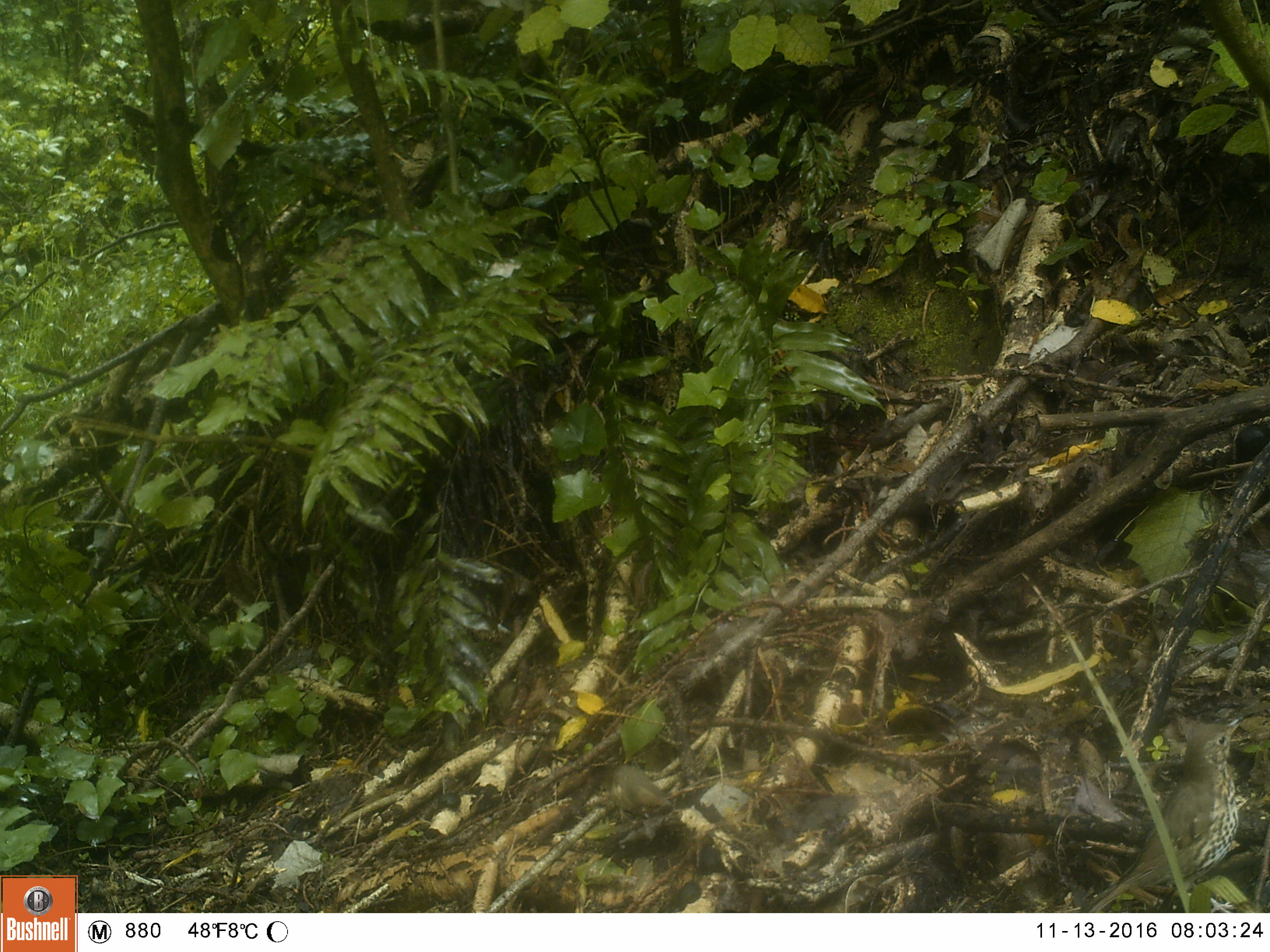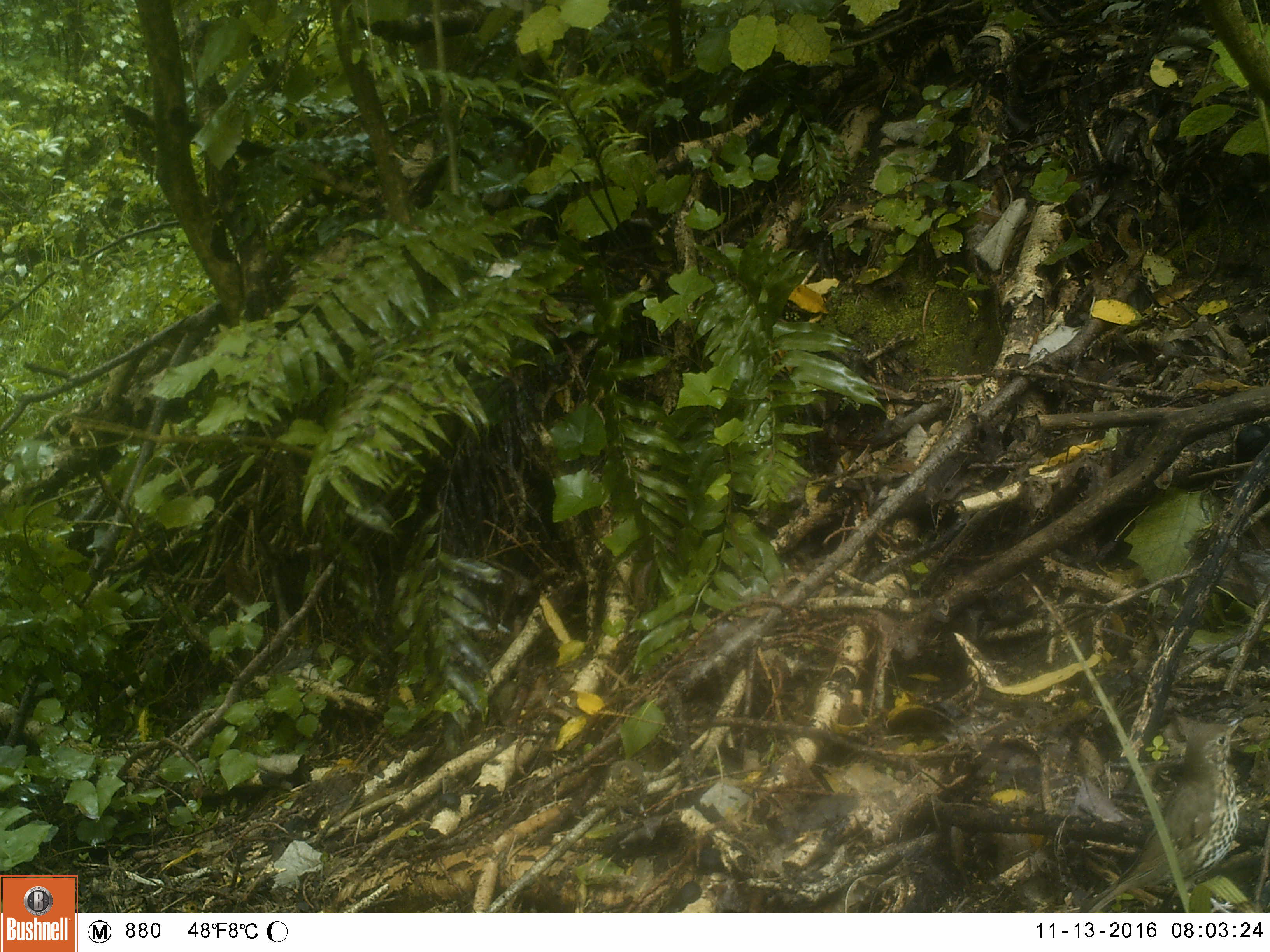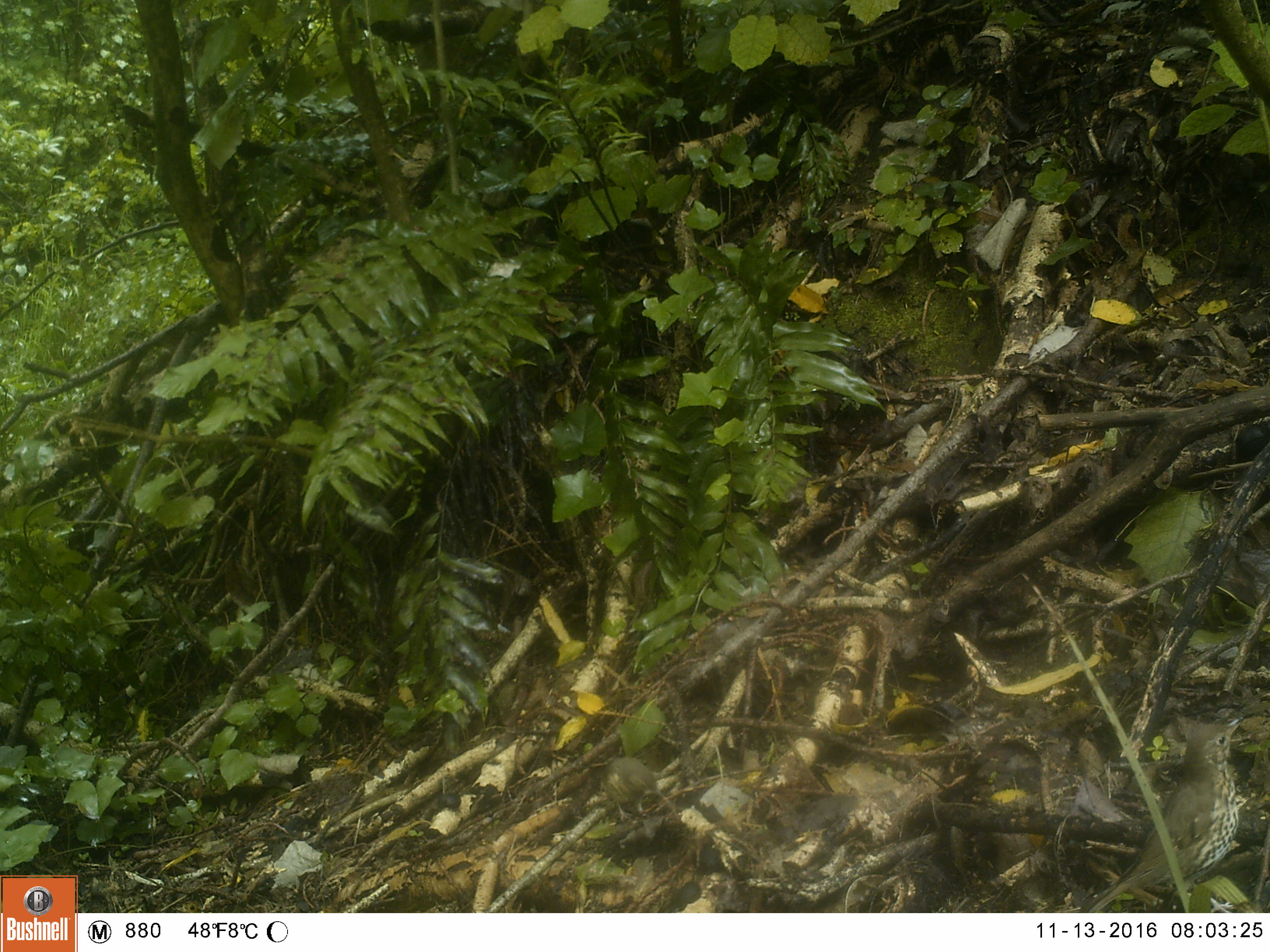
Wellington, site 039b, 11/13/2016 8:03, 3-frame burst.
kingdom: Animalia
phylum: Chordata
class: Aves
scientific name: Aves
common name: bird